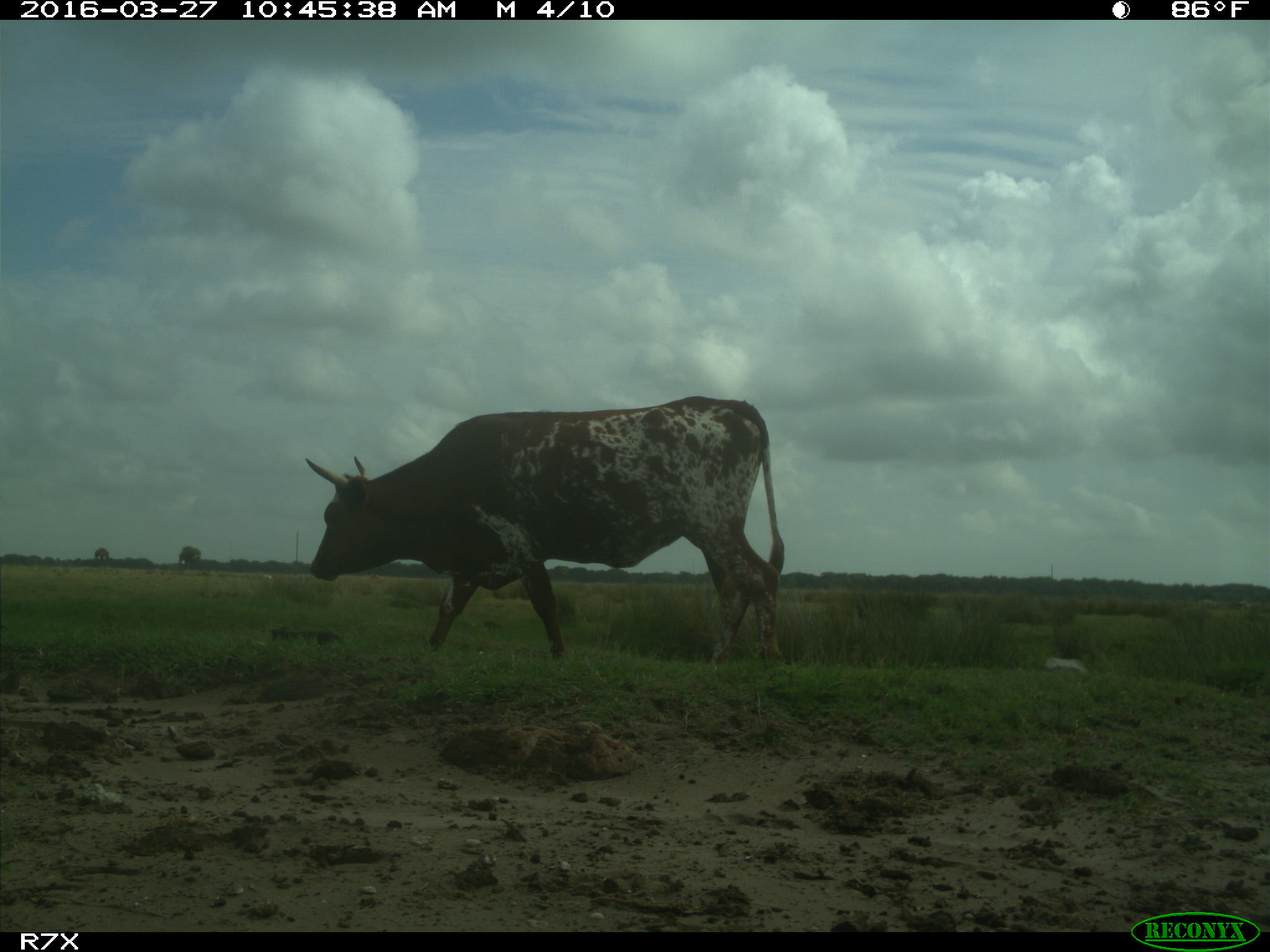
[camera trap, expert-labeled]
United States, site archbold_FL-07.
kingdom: Animalia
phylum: Chordata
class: Mammalia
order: Artiodactyla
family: Bovidae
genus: Bos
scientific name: Bos taurus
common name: domestic cow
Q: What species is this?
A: Bos taurus (domestic cow).